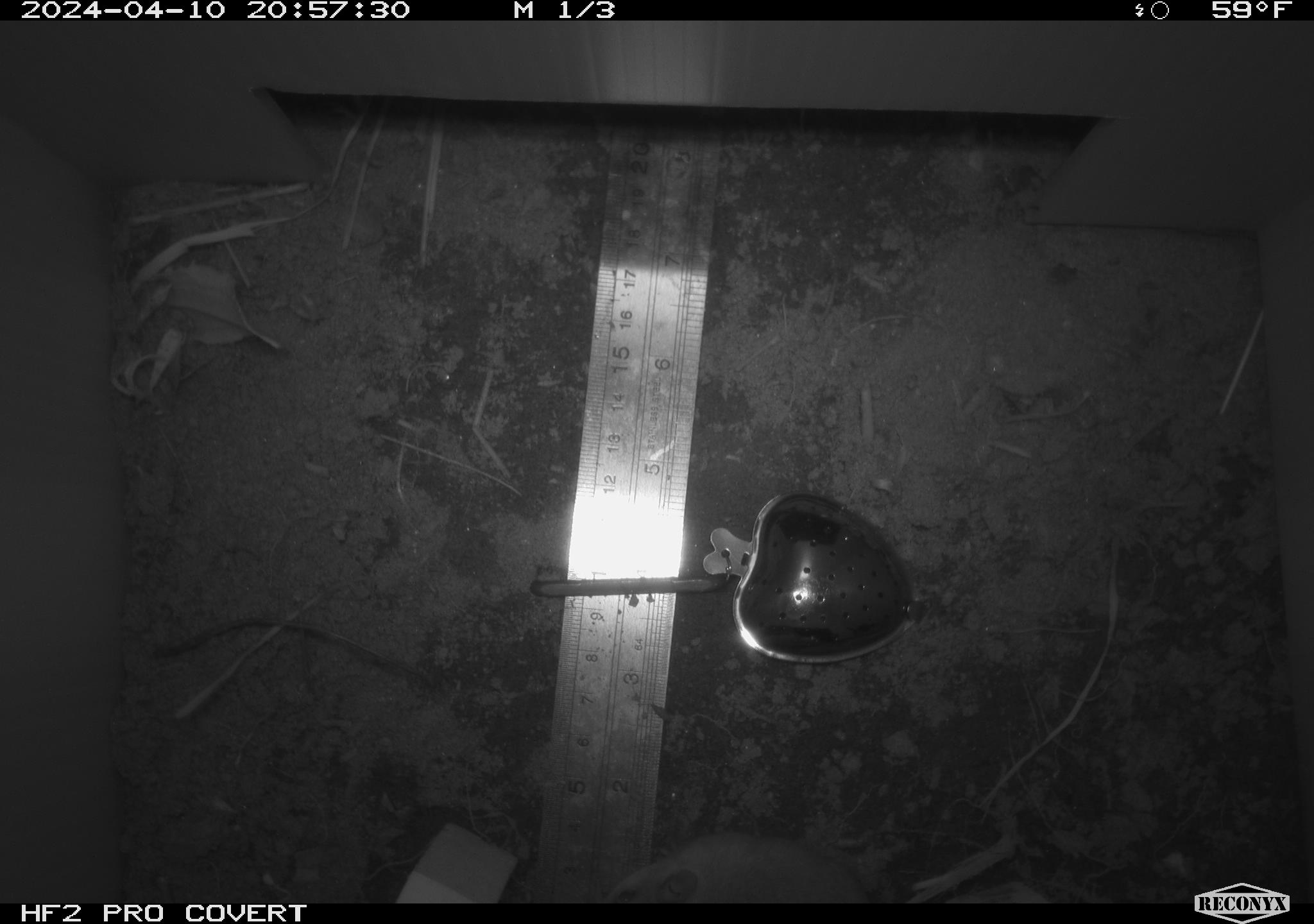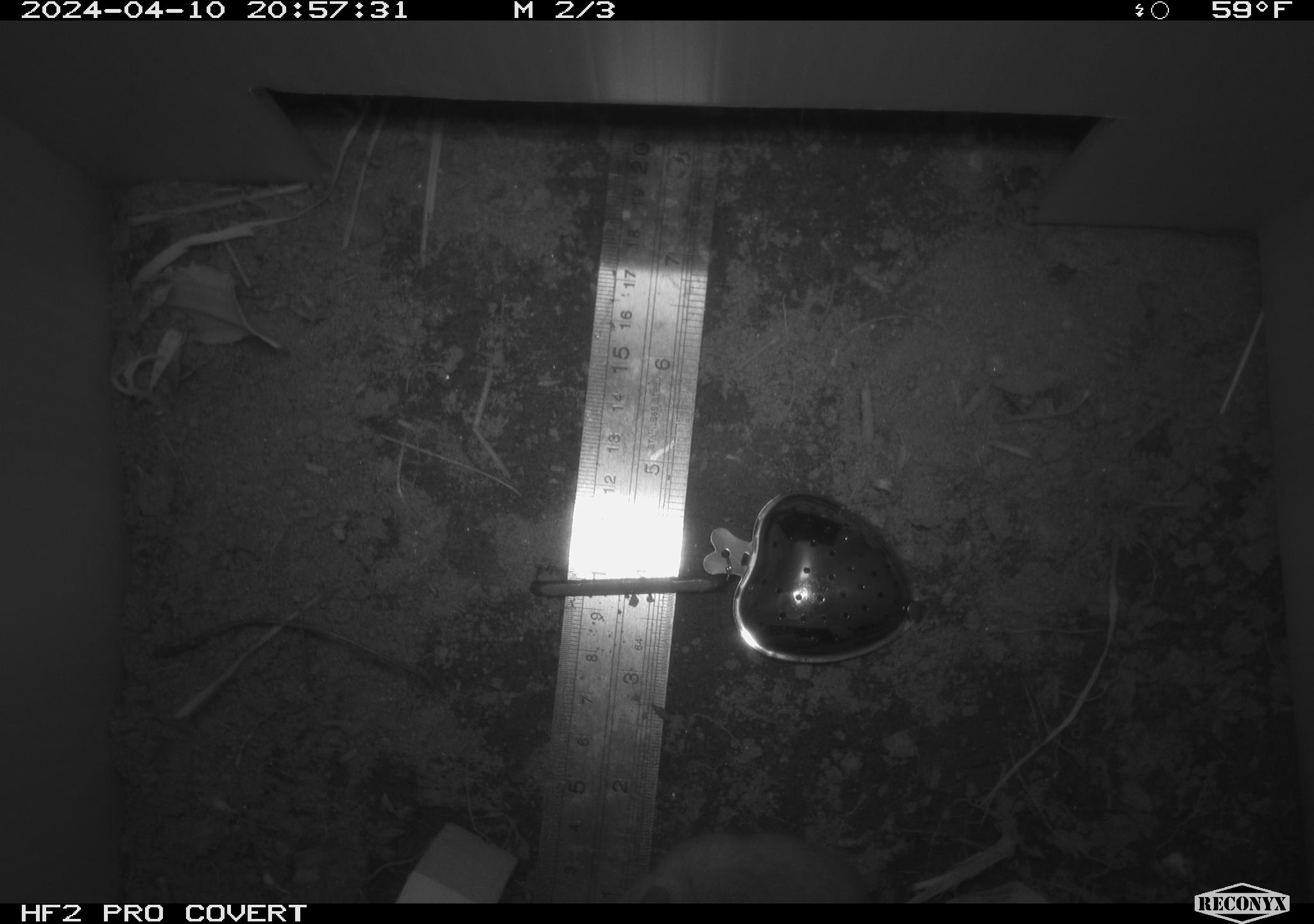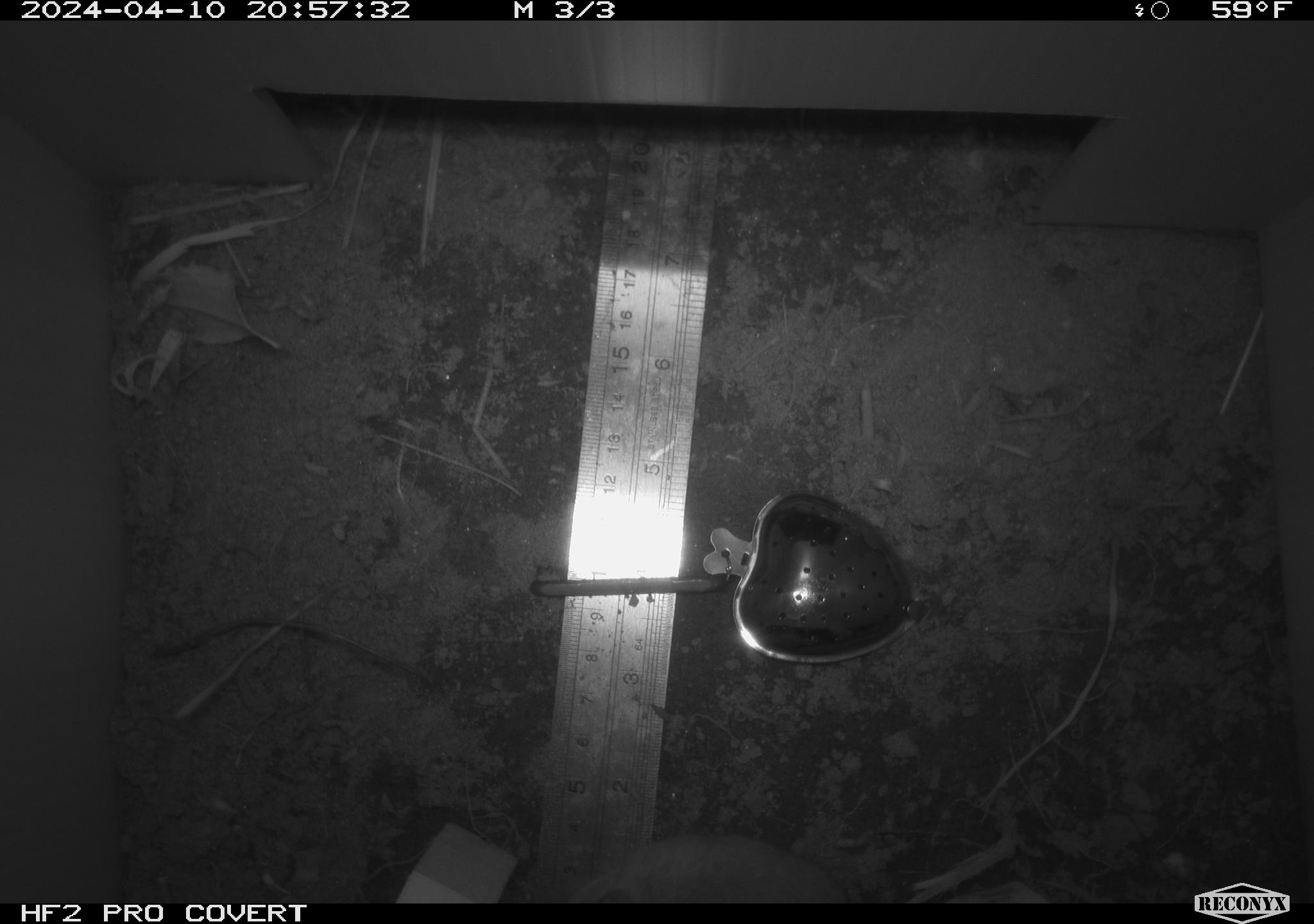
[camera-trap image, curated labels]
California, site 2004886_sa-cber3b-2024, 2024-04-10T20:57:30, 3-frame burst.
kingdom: Animalia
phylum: Chordata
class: Mammalia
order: Rodentia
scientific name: Rodentia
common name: mouse species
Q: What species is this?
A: Mouse species (Rodentia).